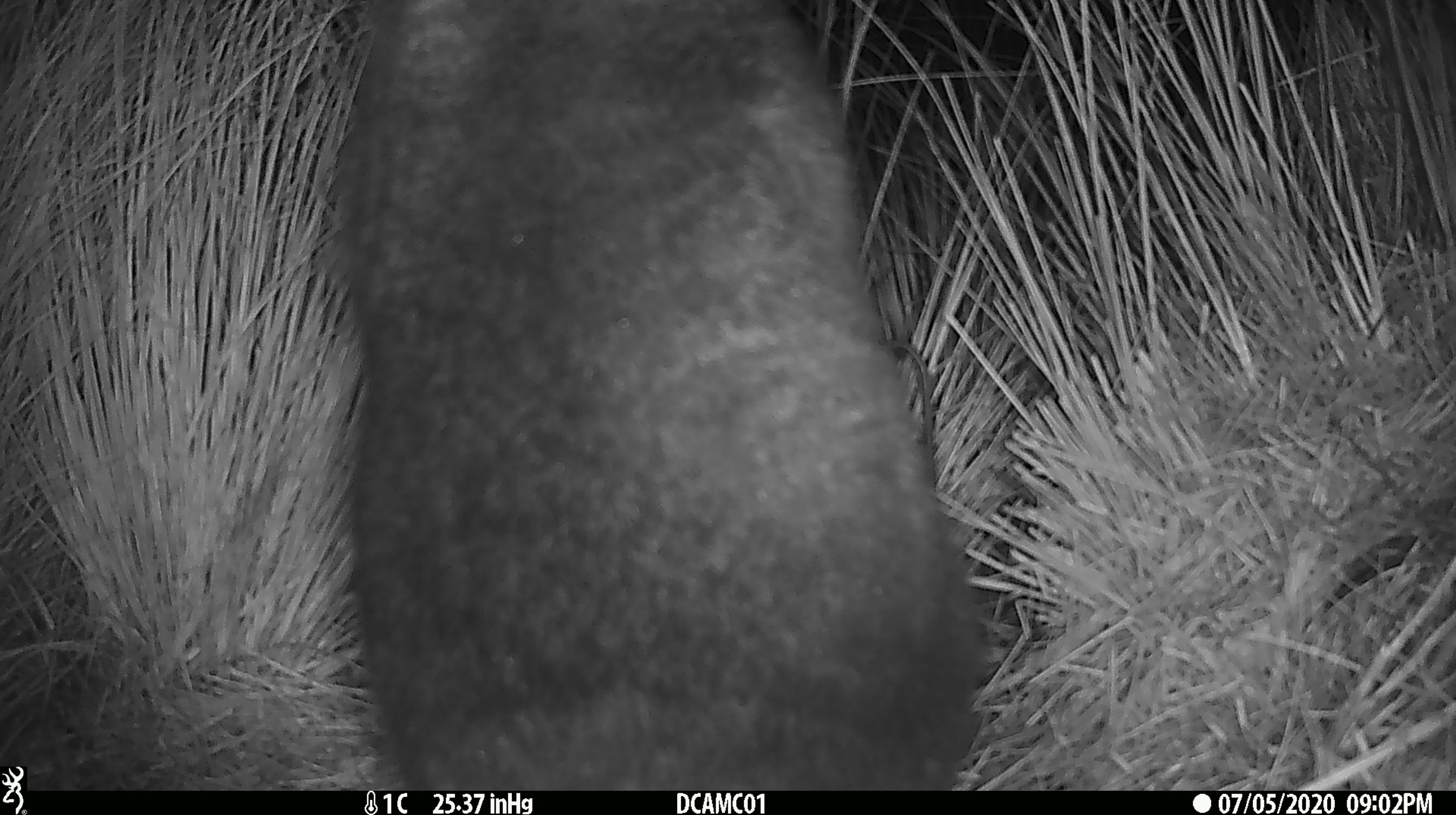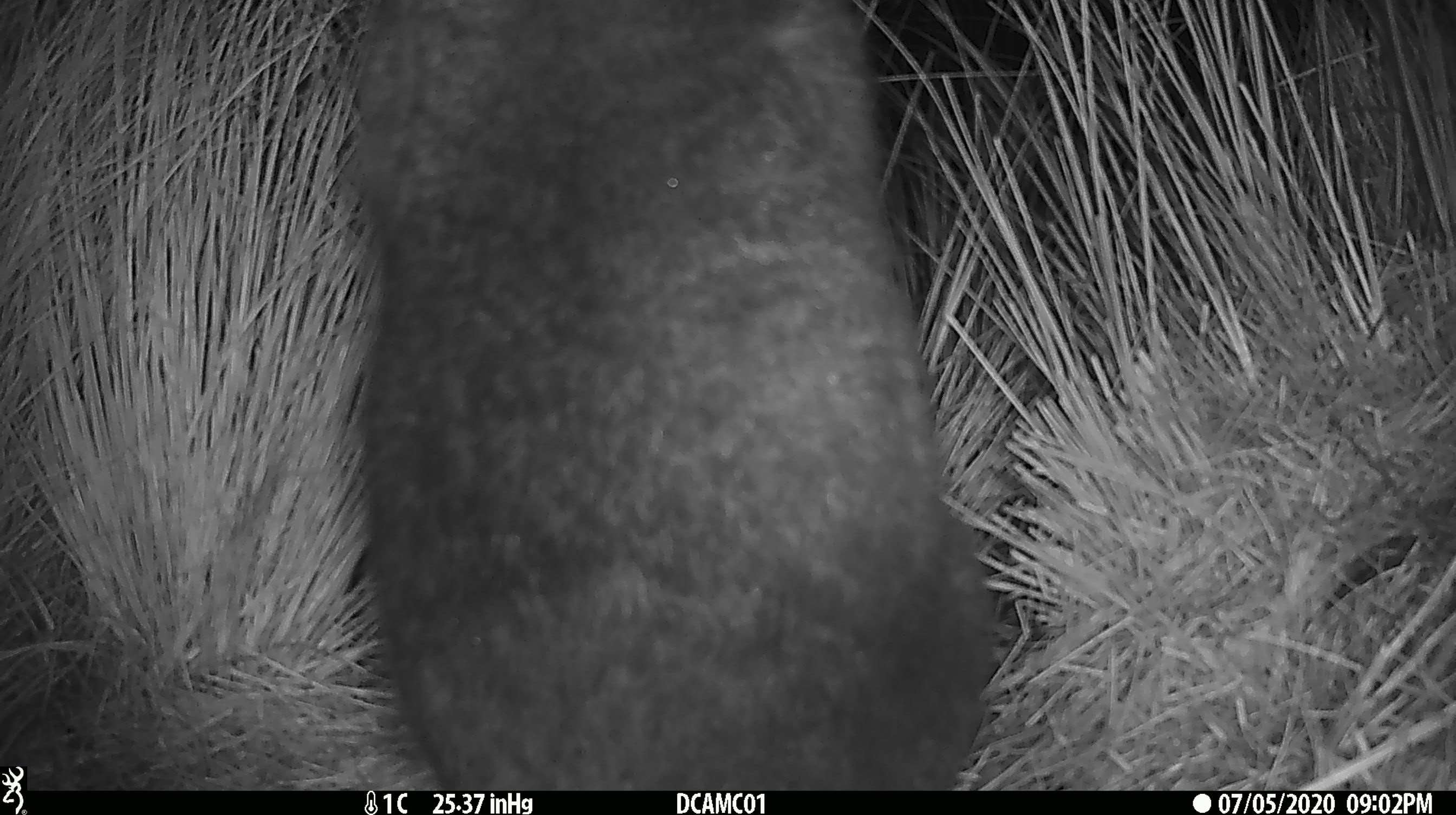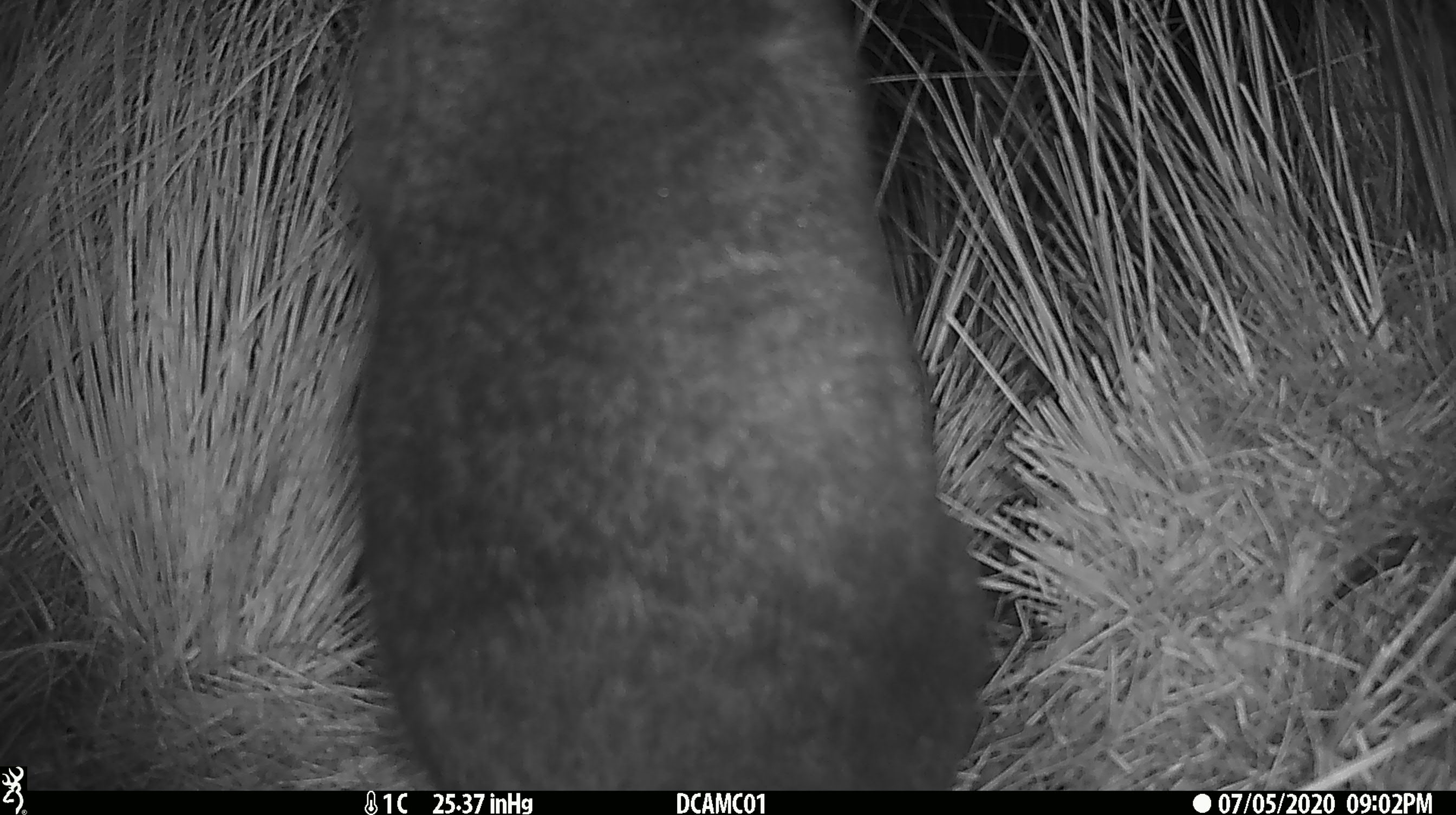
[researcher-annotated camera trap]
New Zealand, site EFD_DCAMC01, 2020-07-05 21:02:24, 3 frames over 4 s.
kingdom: Animalia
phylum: Chordata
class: Mammalia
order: Diprotodontia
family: Phalangeridae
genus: Trichosurus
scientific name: Trichosurus vulpecula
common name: common brushtail possum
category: possum